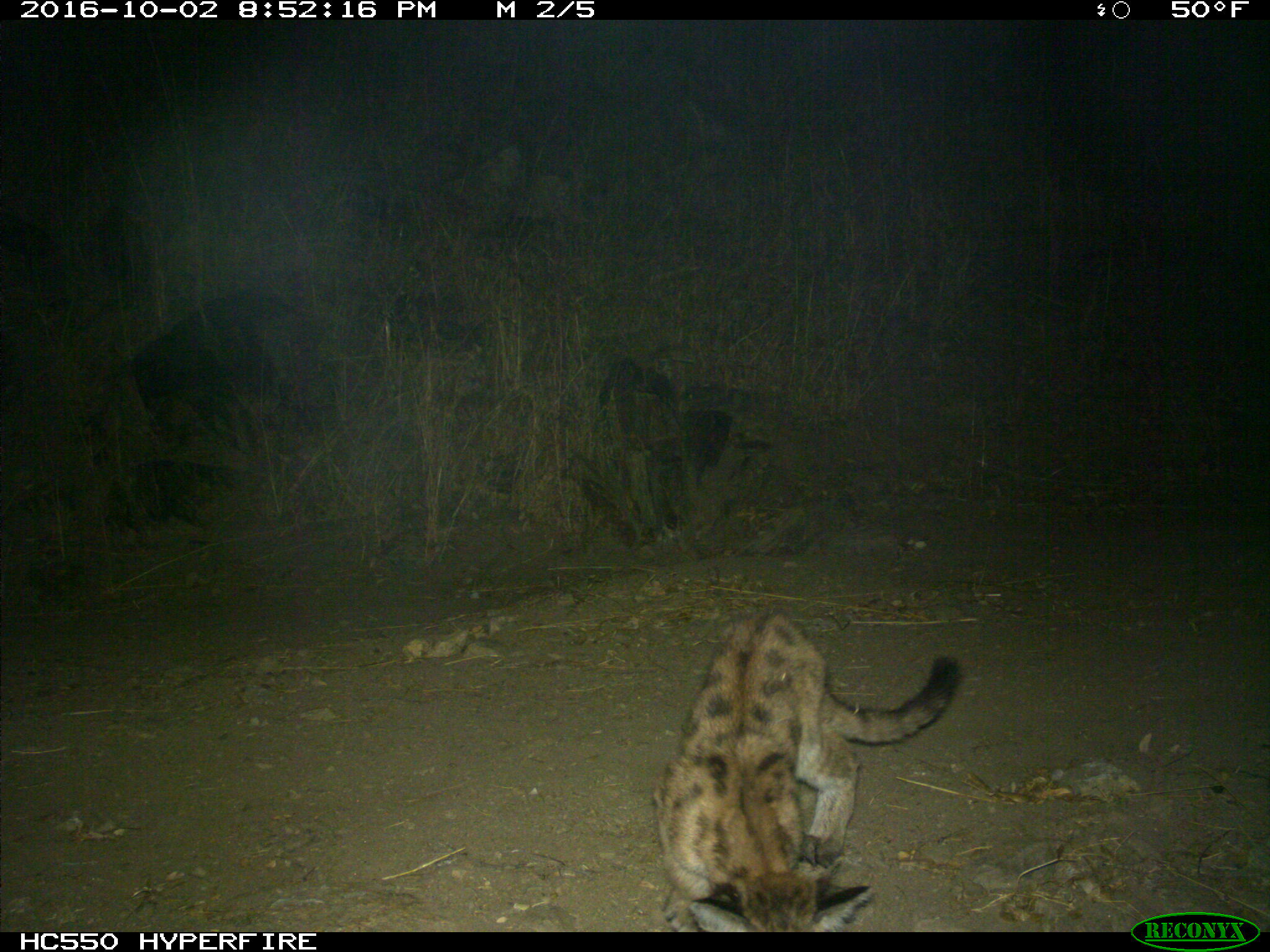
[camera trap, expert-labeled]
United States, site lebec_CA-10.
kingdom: Animalia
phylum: Chordata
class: Mammalia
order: Carnivora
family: Felidae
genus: Puma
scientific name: Puma concolor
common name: mountain lion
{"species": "Puma concolor (mountain lion)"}